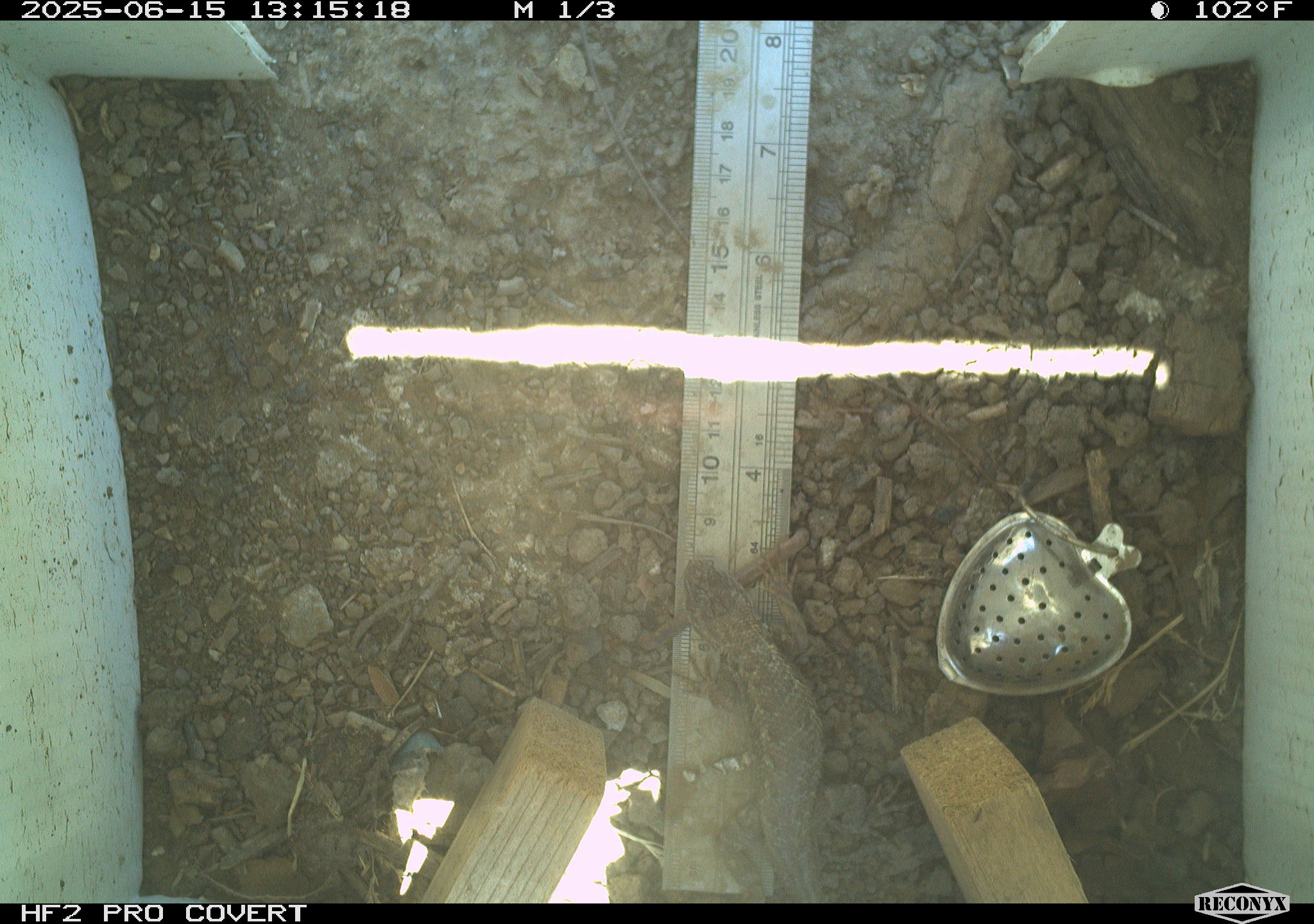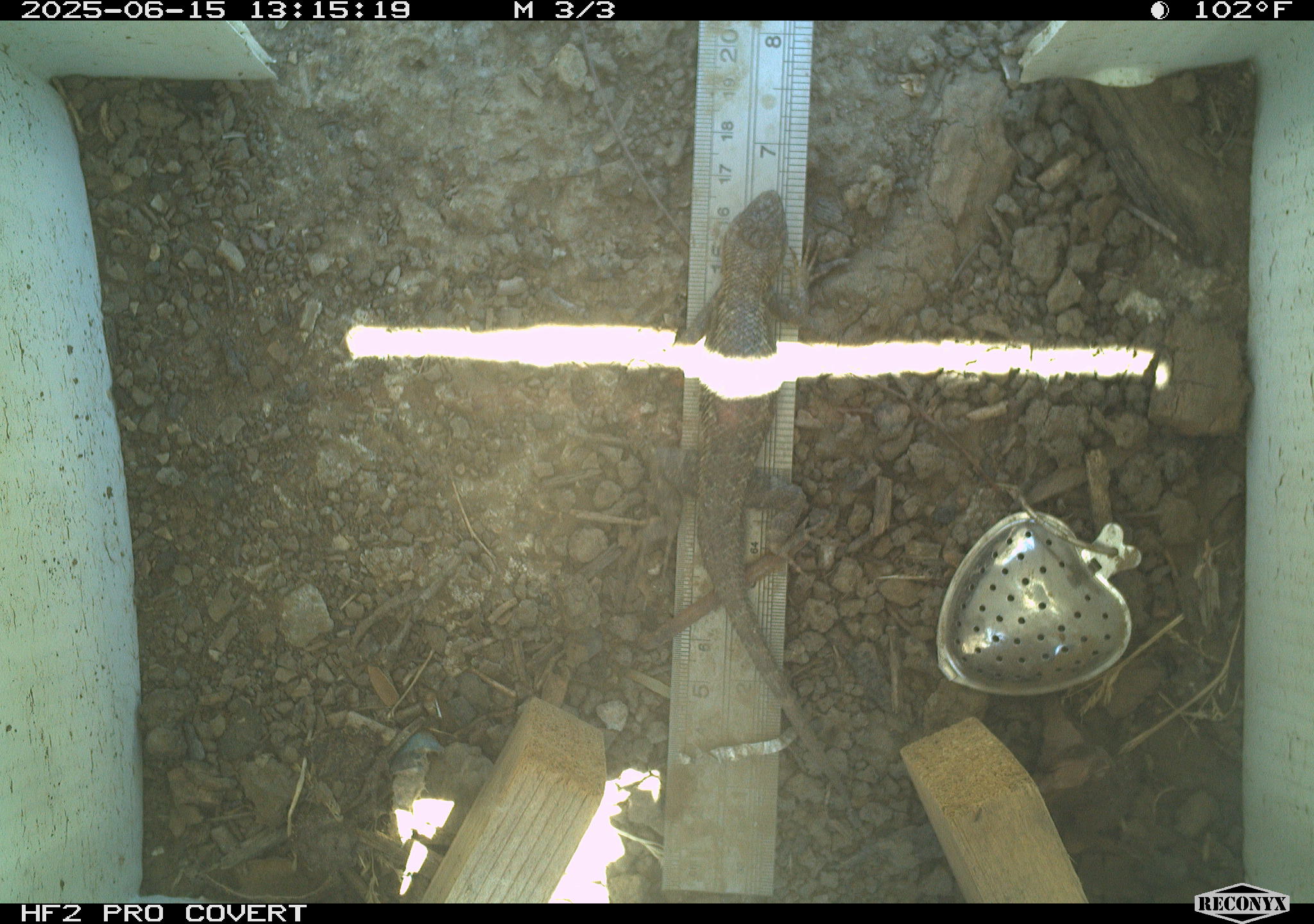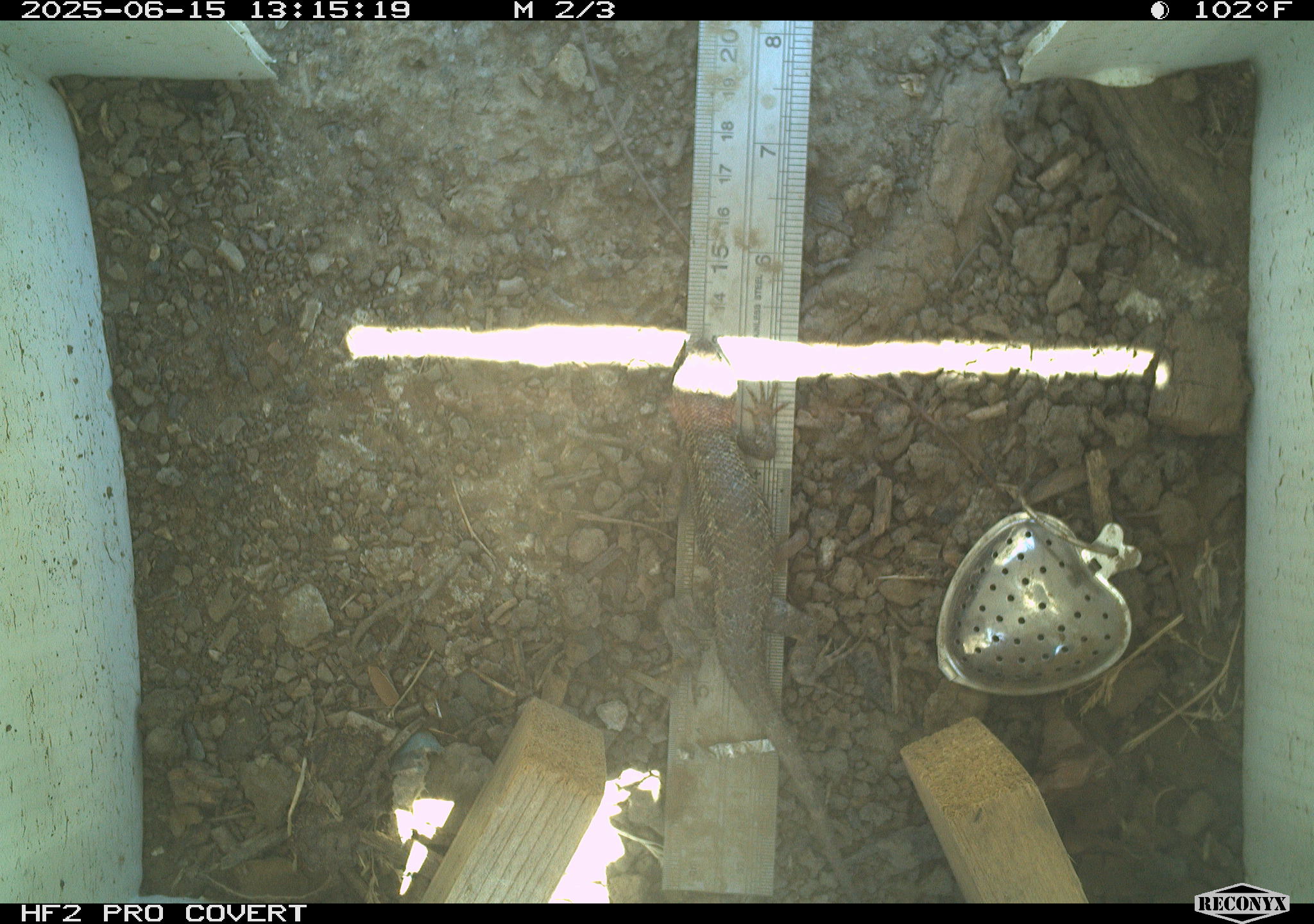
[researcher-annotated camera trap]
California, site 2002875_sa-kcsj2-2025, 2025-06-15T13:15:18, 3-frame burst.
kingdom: Animalia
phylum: Chordata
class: Reptilia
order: Squamata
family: Phrynosomatidae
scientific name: Phrynosomatidae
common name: north american spiny lizards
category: sceloporus/uta species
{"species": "sceloporus/uta species (north american spiny lizards) (Phrynosomatidae)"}